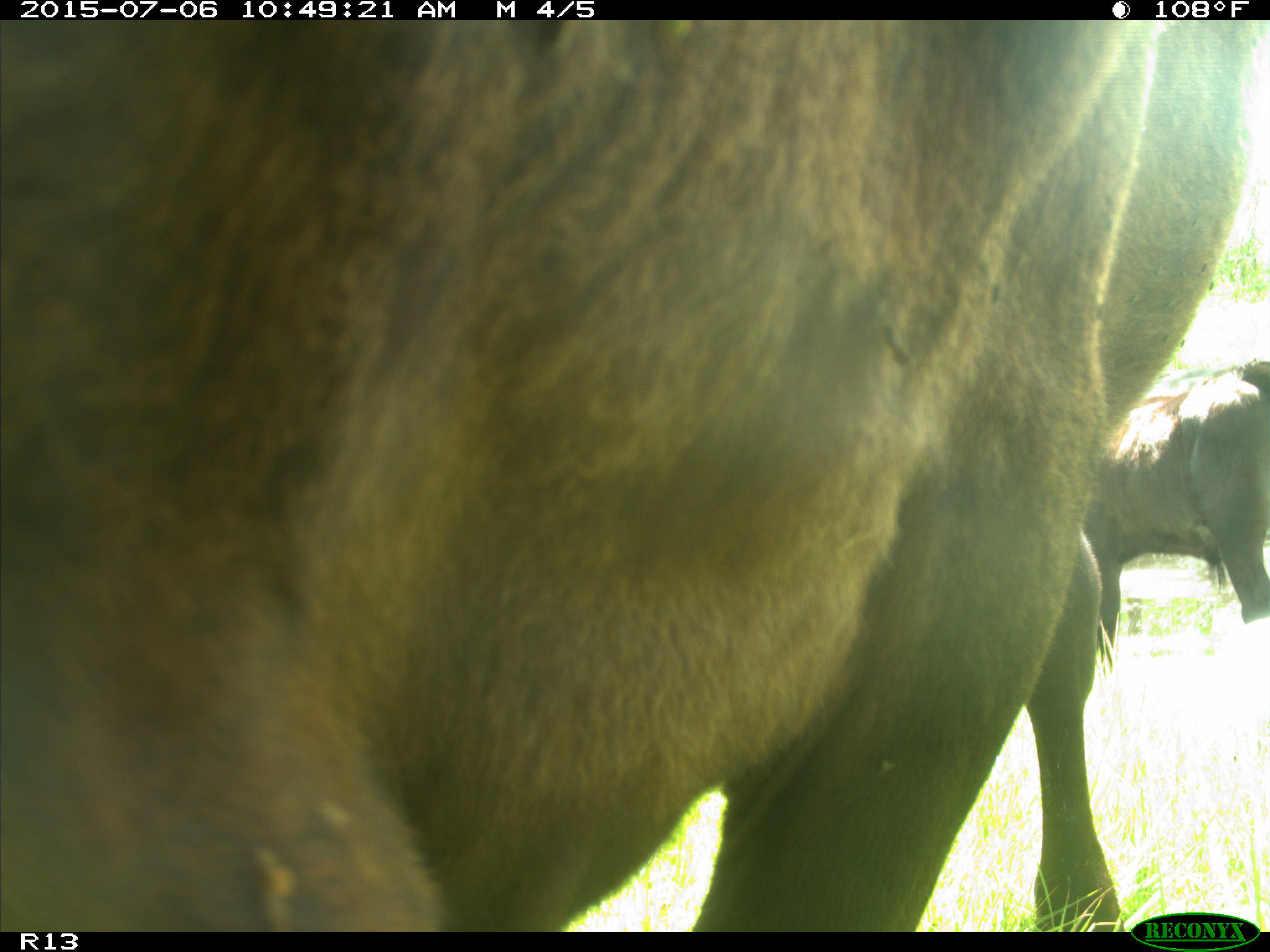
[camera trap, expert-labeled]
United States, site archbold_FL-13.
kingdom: Animalia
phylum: Chordata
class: Mammalia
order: Artiodactyla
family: Bovidae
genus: Bos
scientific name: Bos taurus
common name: domestic cow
Bos taurus (domestic cow).